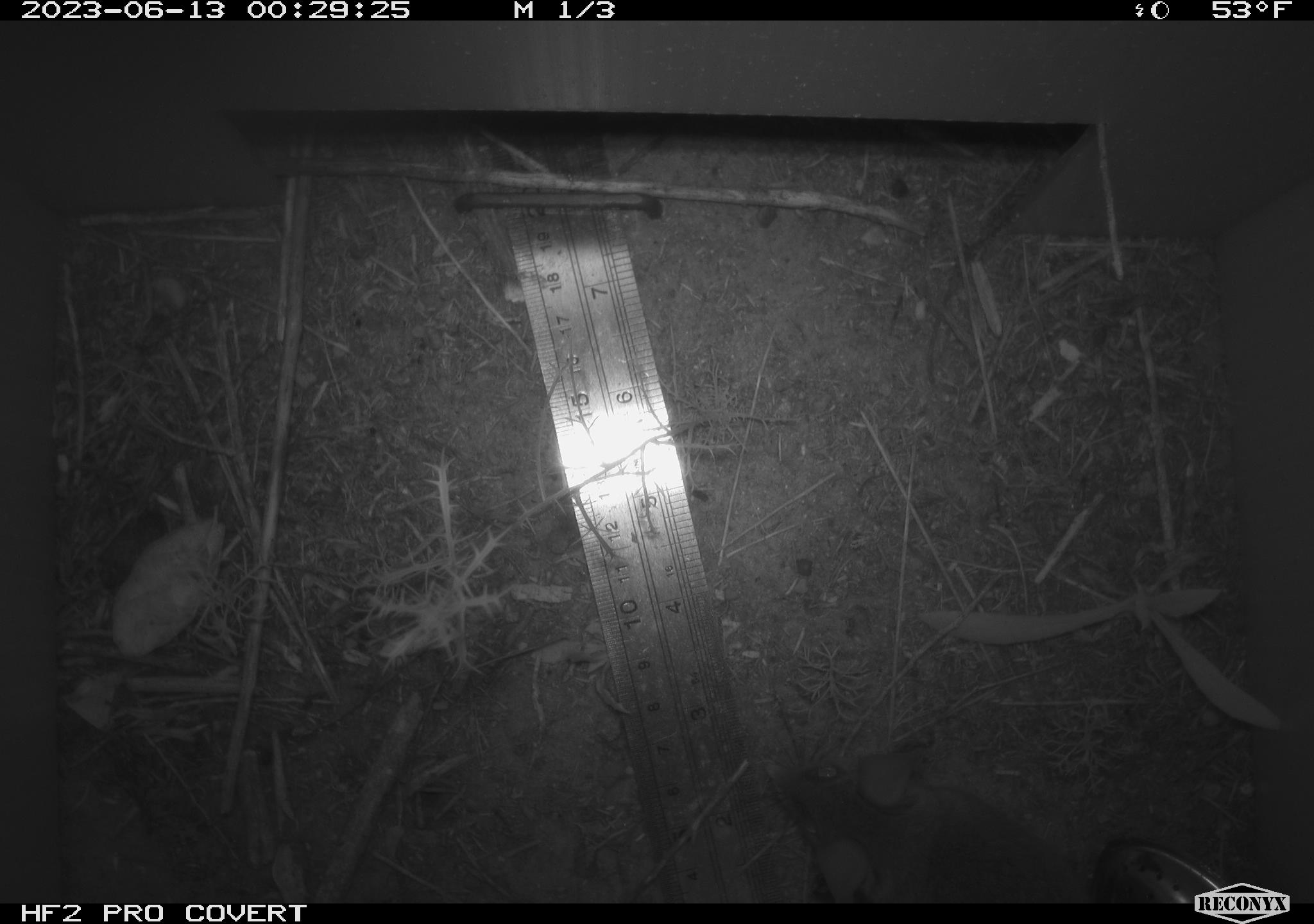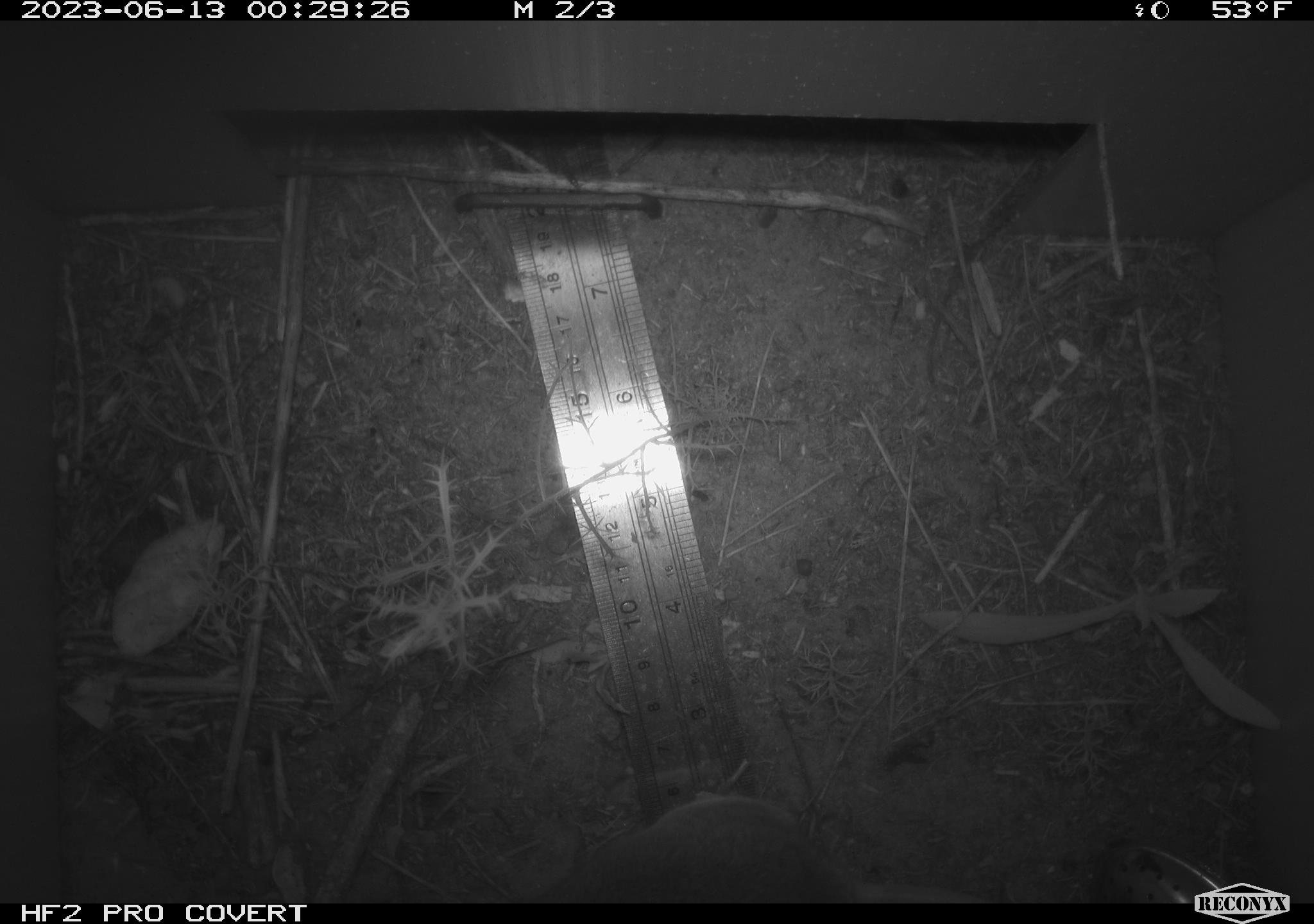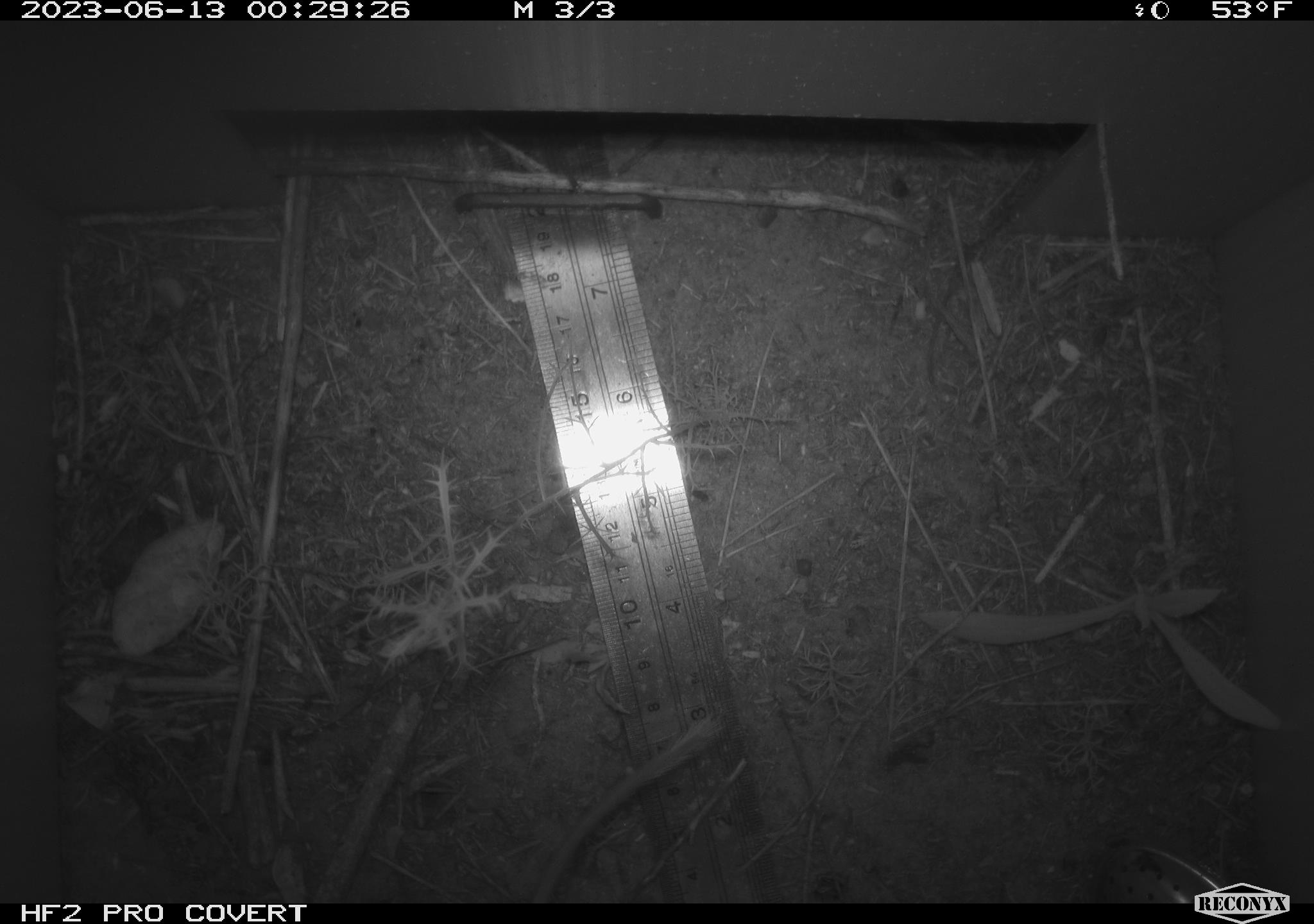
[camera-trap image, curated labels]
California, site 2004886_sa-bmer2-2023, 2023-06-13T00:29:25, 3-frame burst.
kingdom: Animalia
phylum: Chordata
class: Mammalia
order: Rodentia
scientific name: Rodentia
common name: mouse species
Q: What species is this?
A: Mouse species (Rodentia).